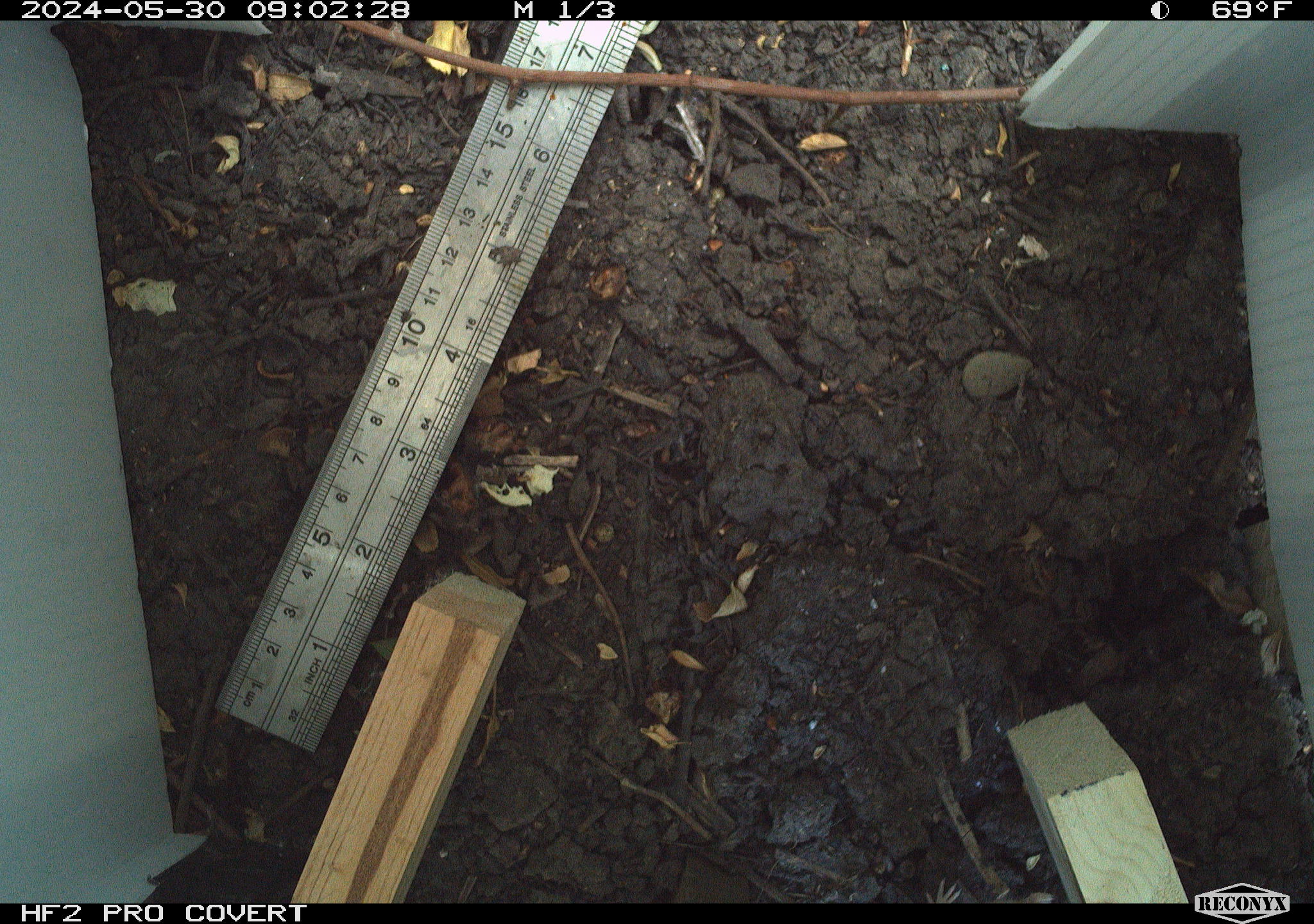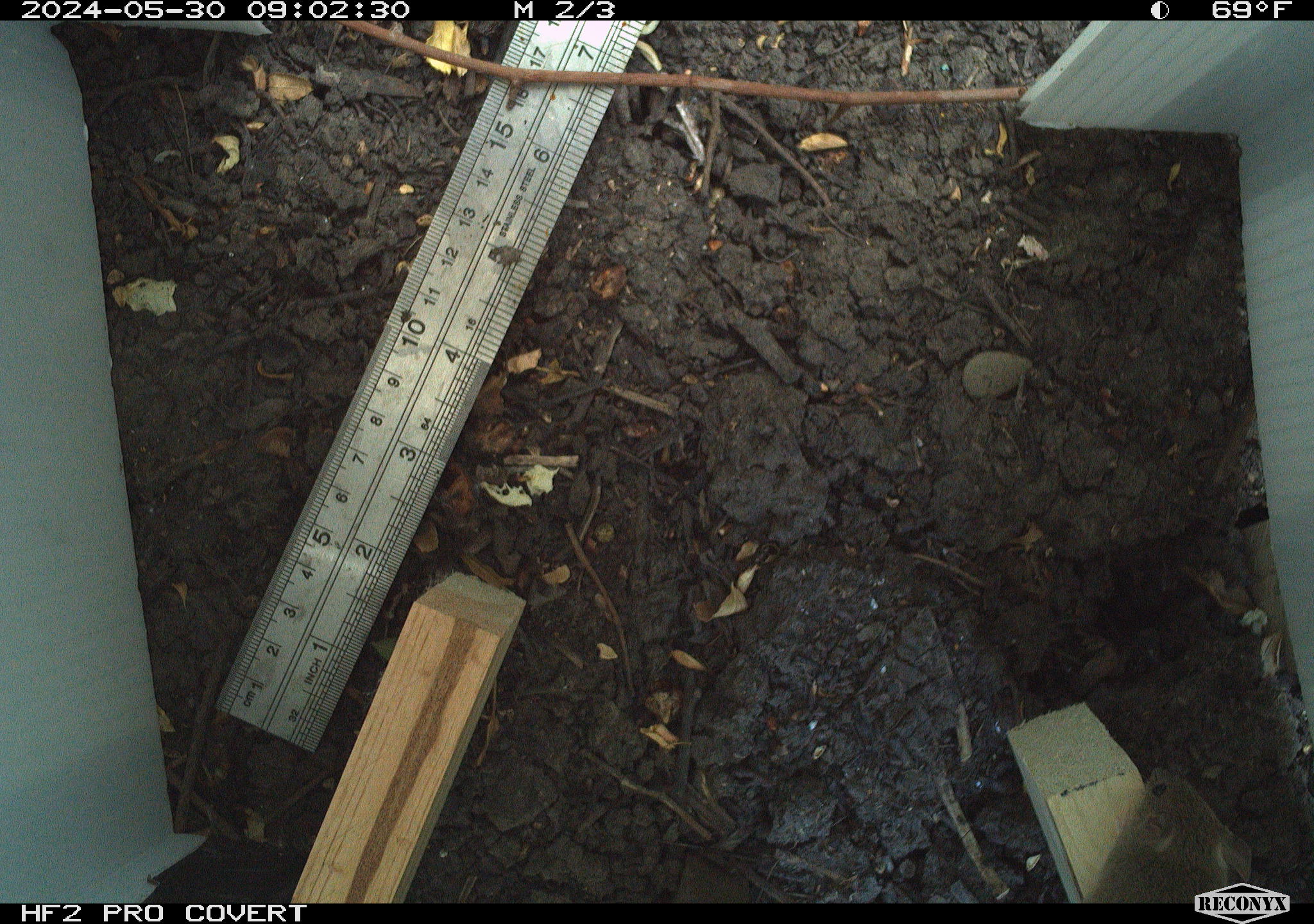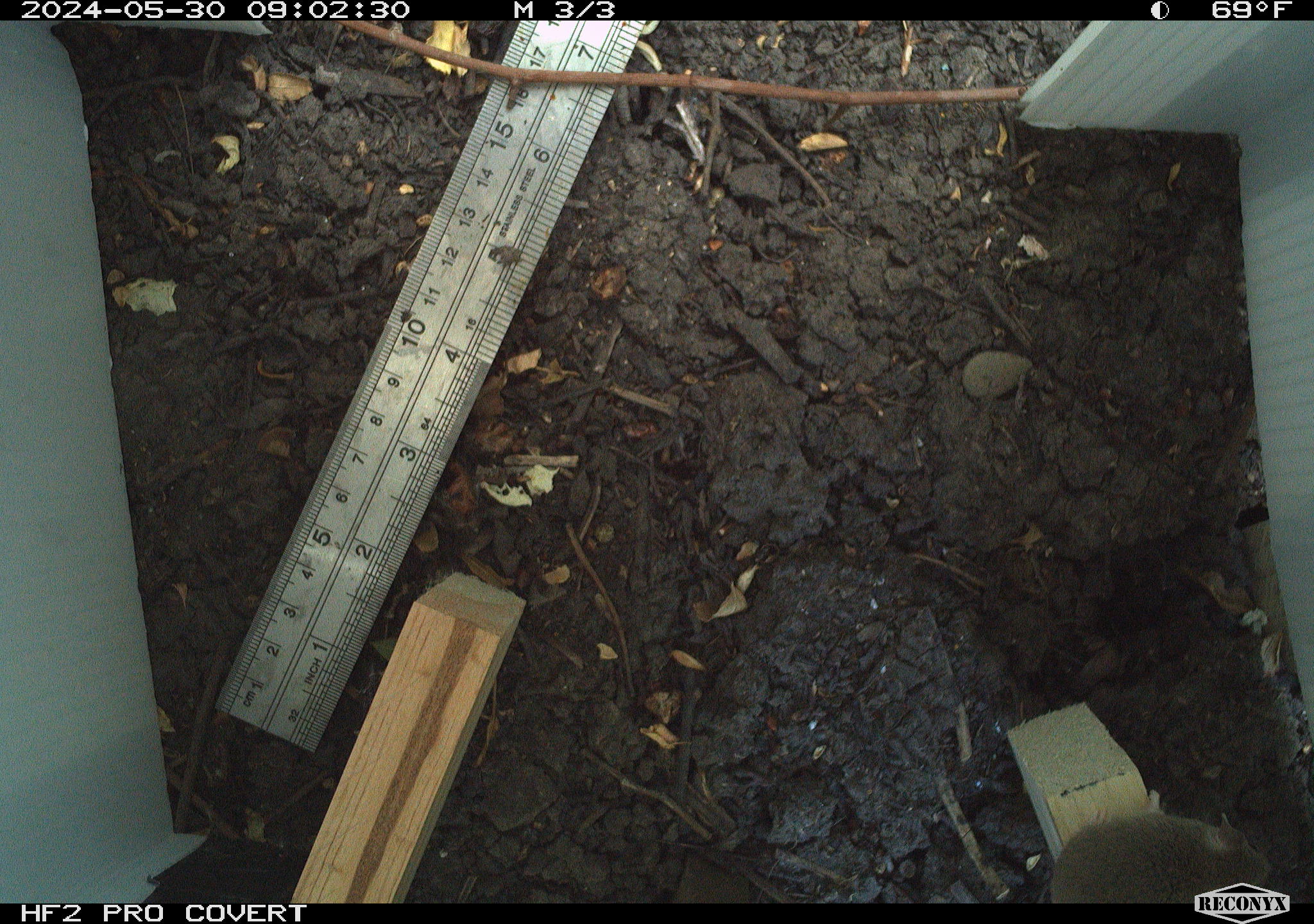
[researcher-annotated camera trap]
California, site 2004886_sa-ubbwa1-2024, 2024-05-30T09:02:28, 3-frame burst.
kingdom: Animalia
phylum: Chordata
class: Mammalia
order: Rodentia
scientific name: Rodentia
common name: mouse species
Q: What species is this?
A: Mouse species (Rodentia).